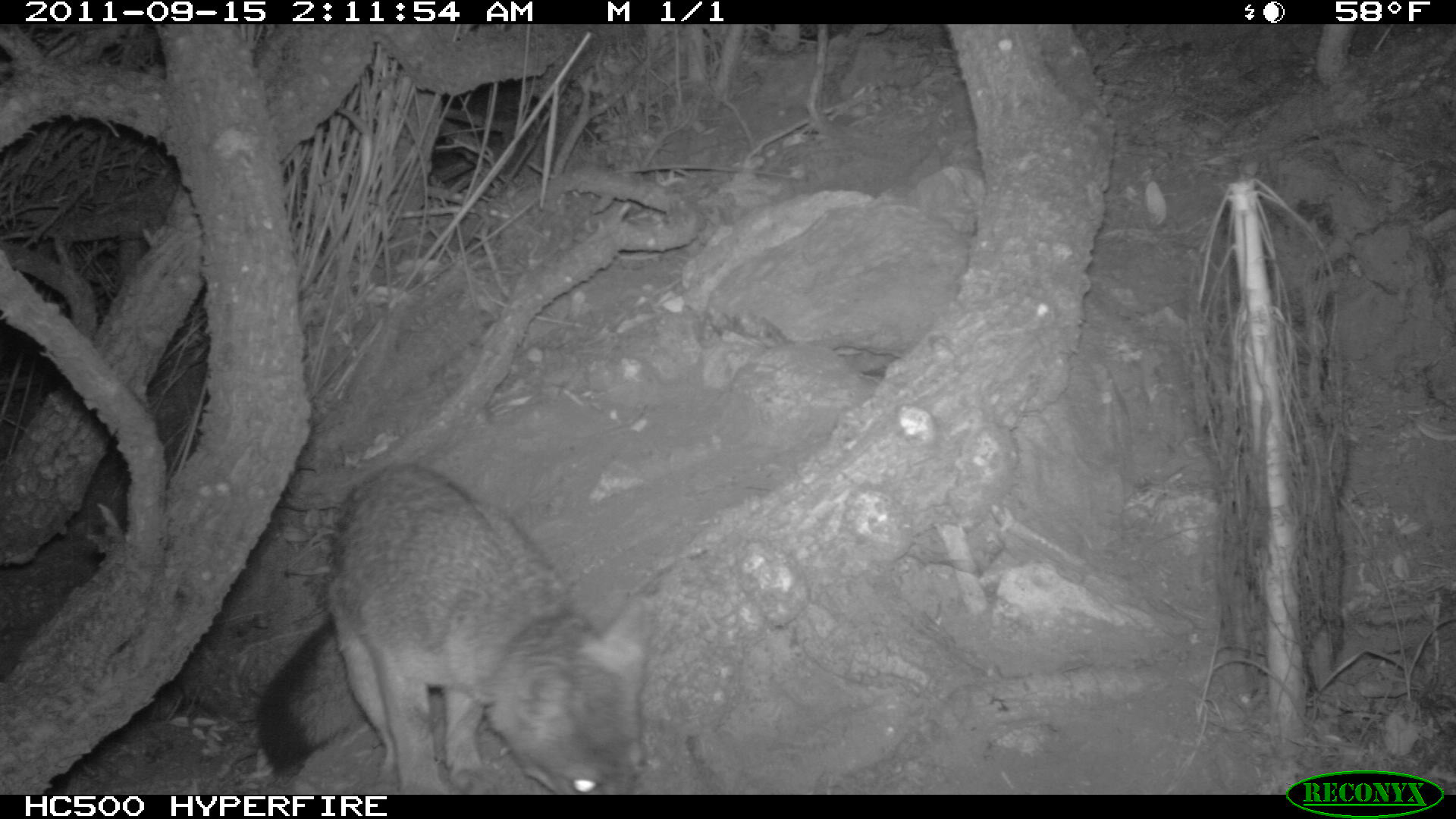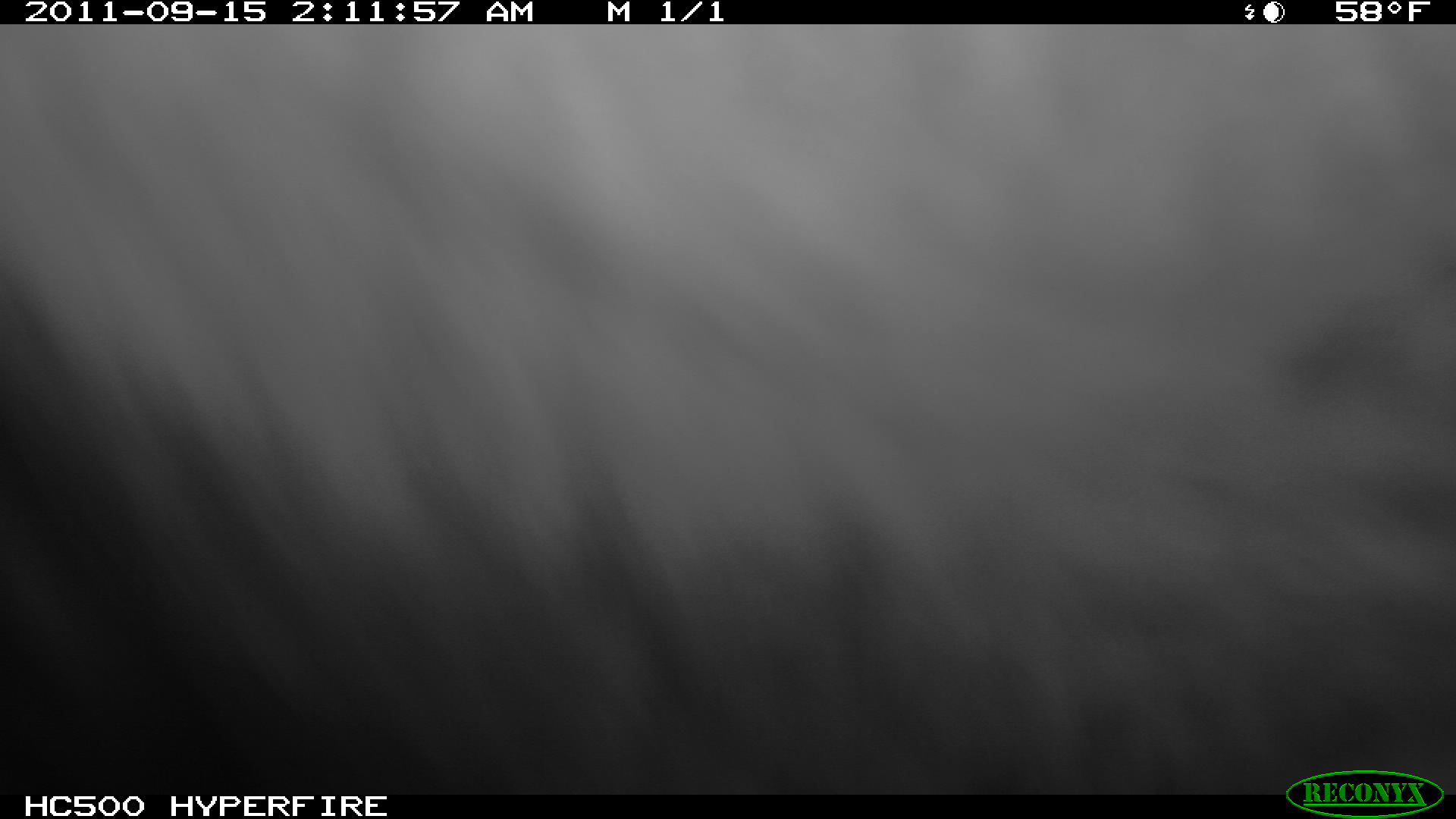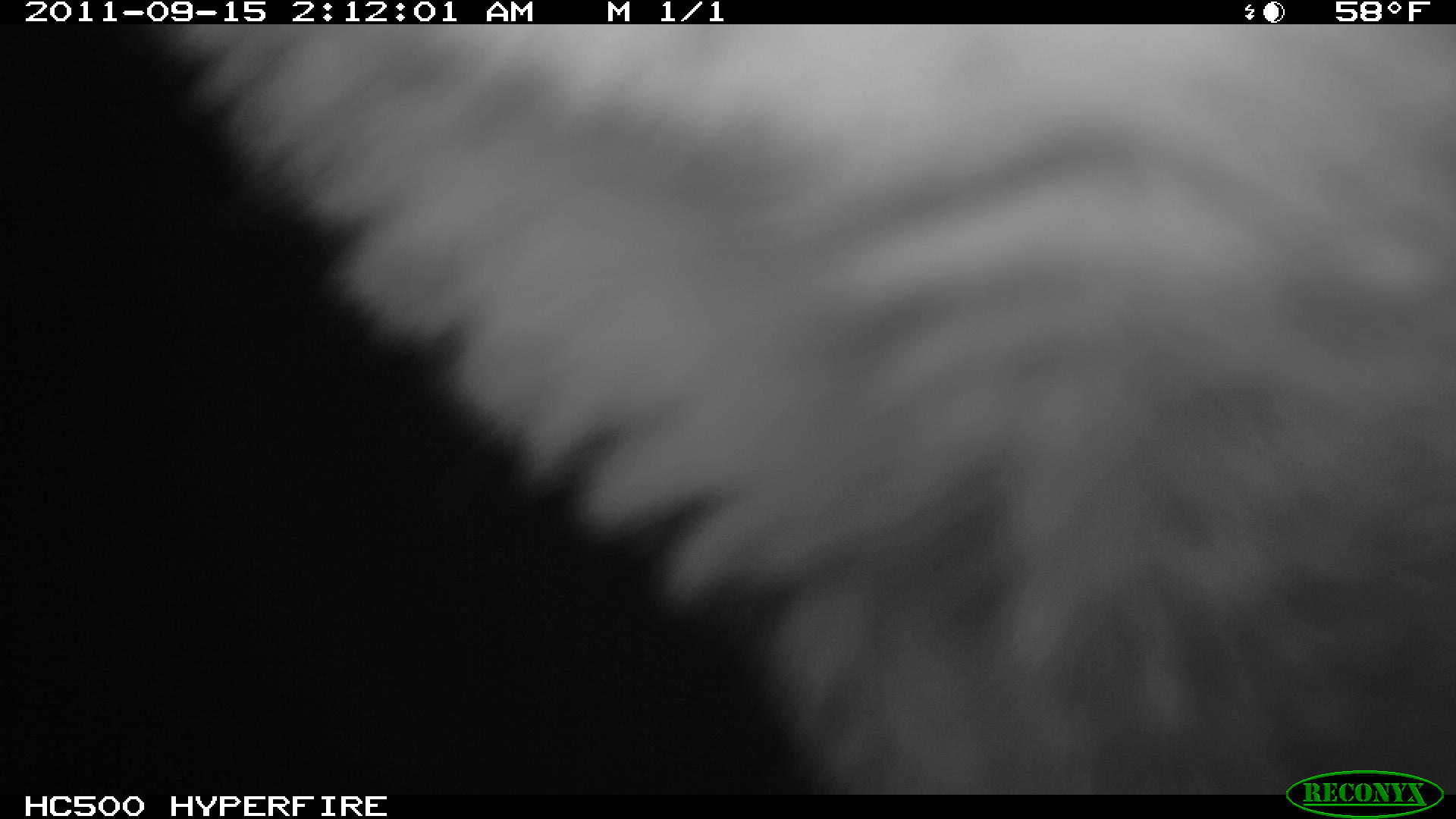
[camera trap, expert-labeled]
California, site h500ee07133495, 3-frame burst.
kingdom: Animalia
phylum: Chordata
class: Mammalia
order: Carnivora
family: Canidae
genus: Urocyon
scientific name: Urocyon littoralis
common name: island fox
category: fox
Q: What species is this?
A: Fox (island fox) (Urocyon littoralis).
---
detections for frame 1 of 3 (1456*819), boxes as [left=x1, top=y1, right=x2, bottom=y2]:
fox: [left=254, top=463, right=652, bottom=795]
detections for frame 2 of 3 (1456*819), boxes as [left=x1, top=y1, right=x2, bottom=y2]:
fox: [left=0, top=23, right=1455, bottom=734]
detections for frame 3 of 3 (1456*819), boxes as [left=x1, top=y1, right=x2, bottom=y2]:
fox: [left=154, top=24, right=1455, bottom=795]